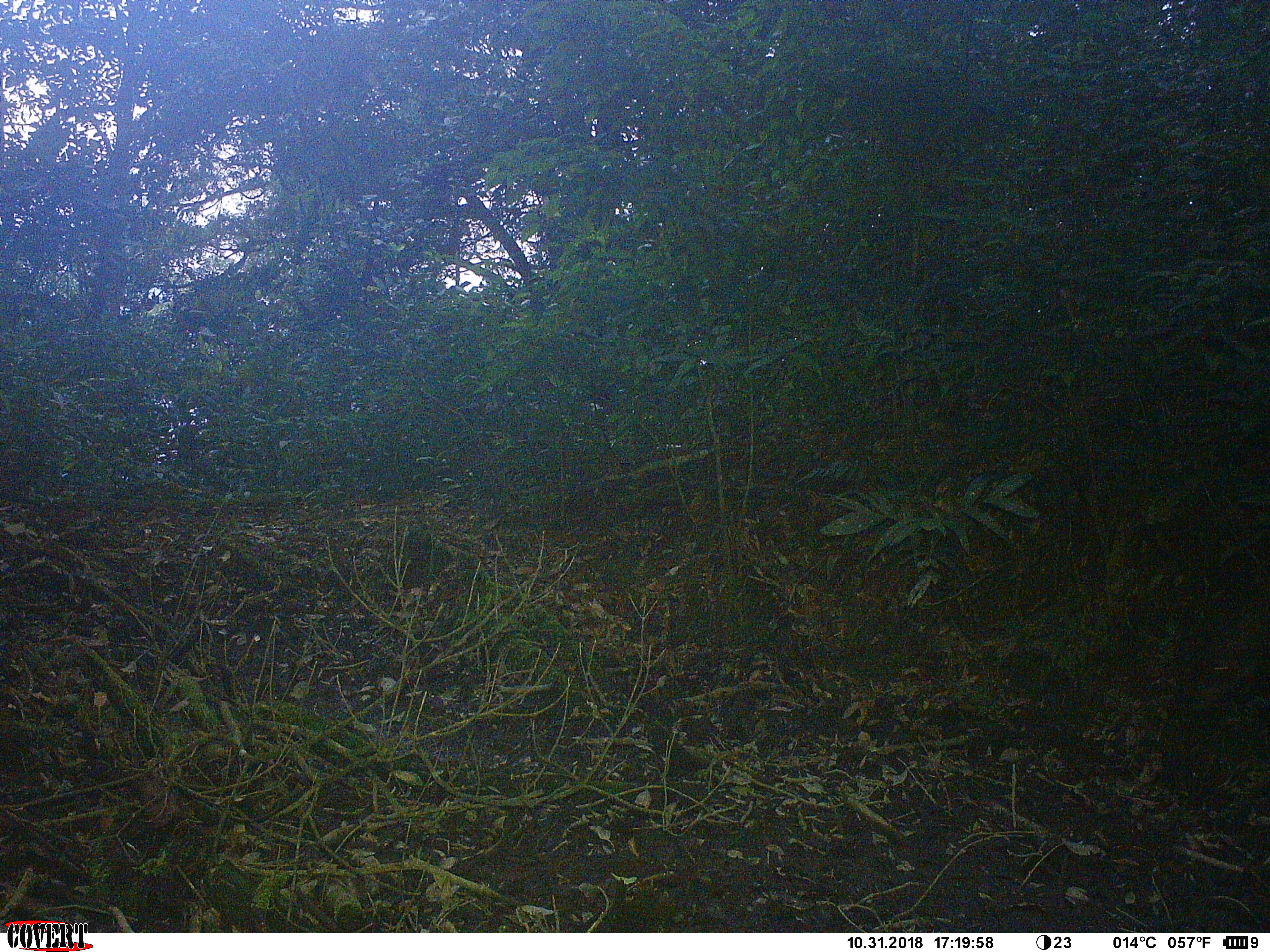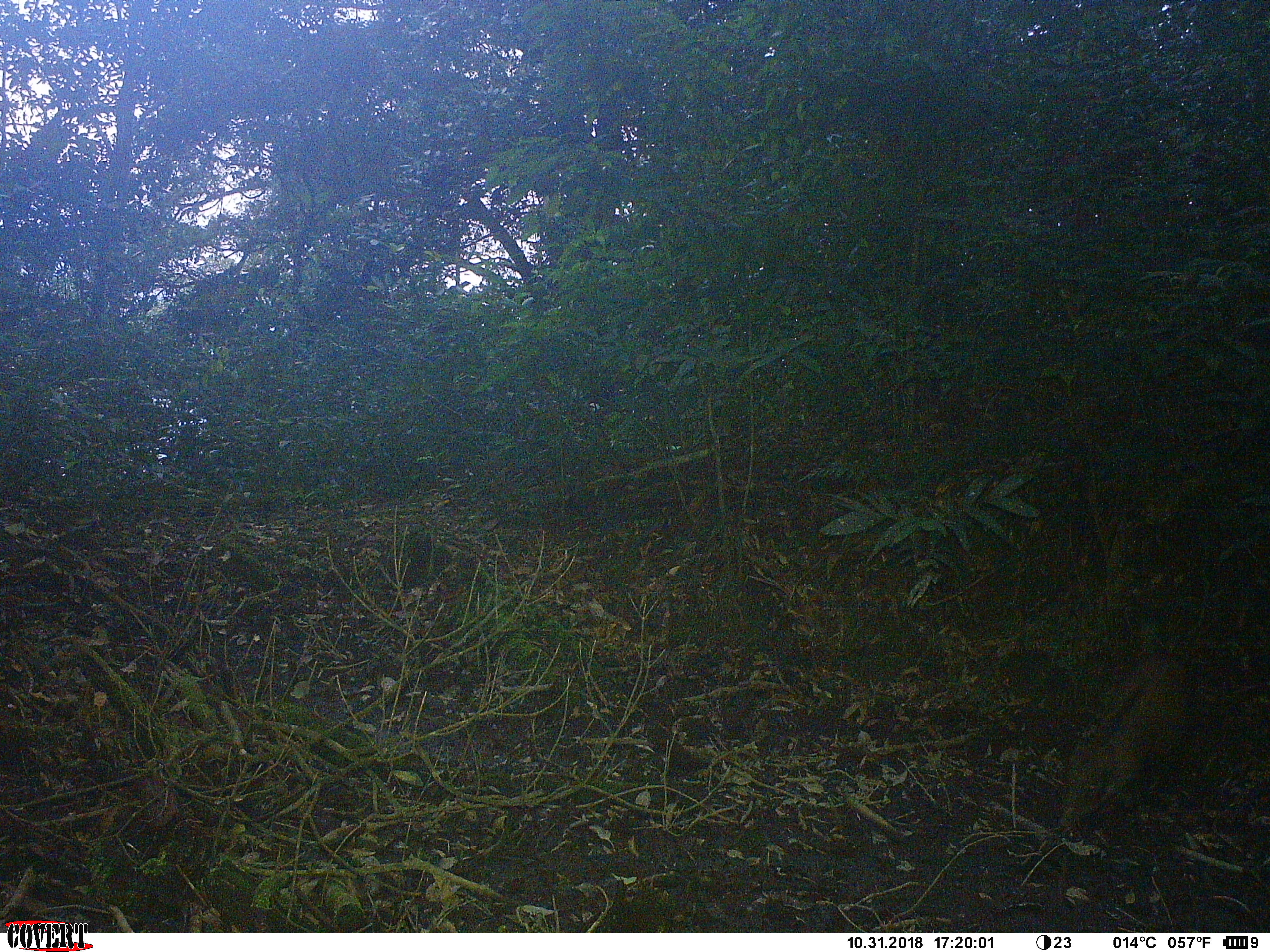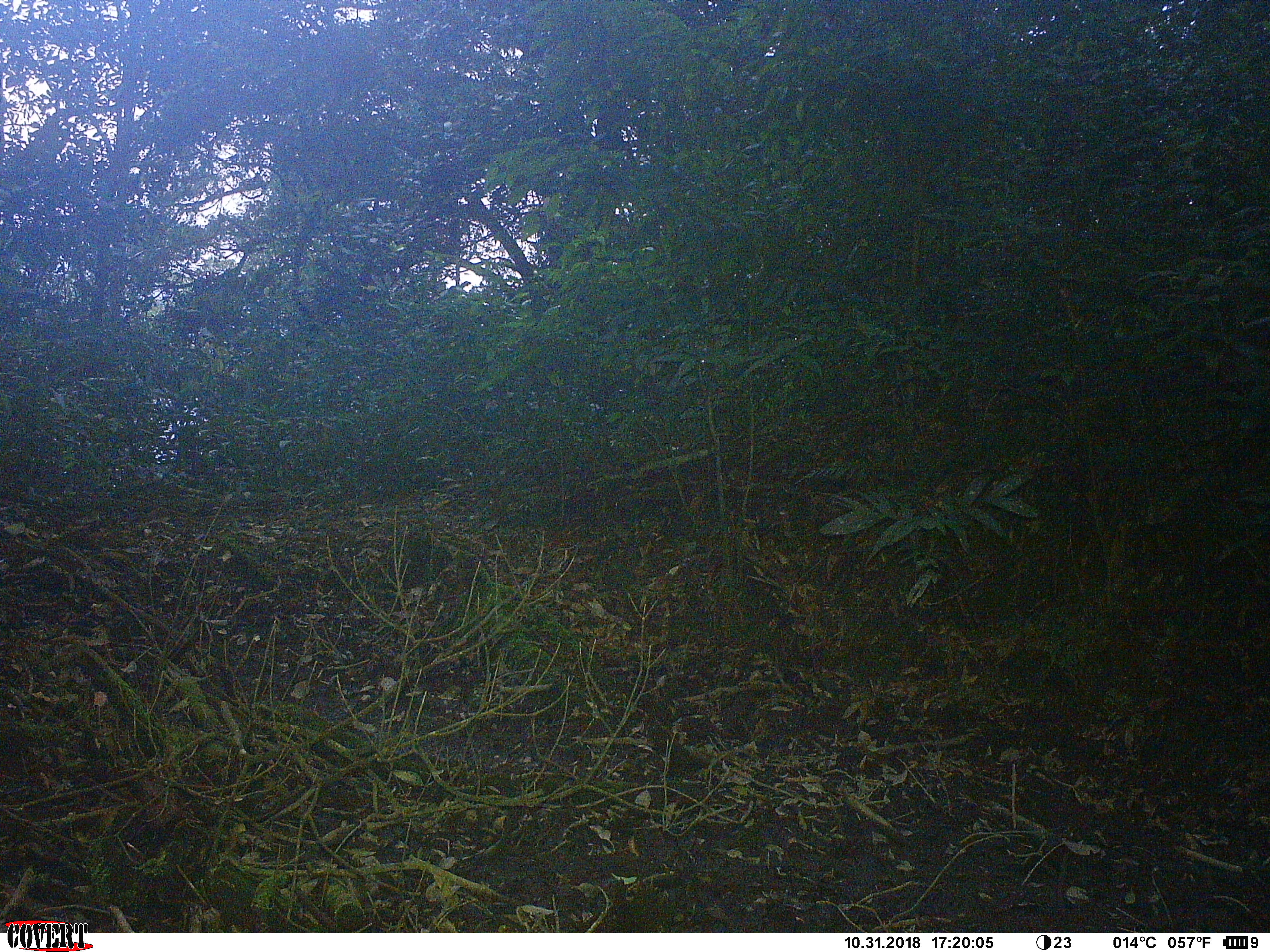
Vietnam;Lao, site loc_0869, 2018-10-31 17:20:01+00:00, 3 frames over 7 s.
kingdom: Animalia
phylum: Chordata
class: Mammalia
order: Artiodactyla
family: Suidae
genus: Sus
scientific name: Sus scrofa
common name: eurasian wild pig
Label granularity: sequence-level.